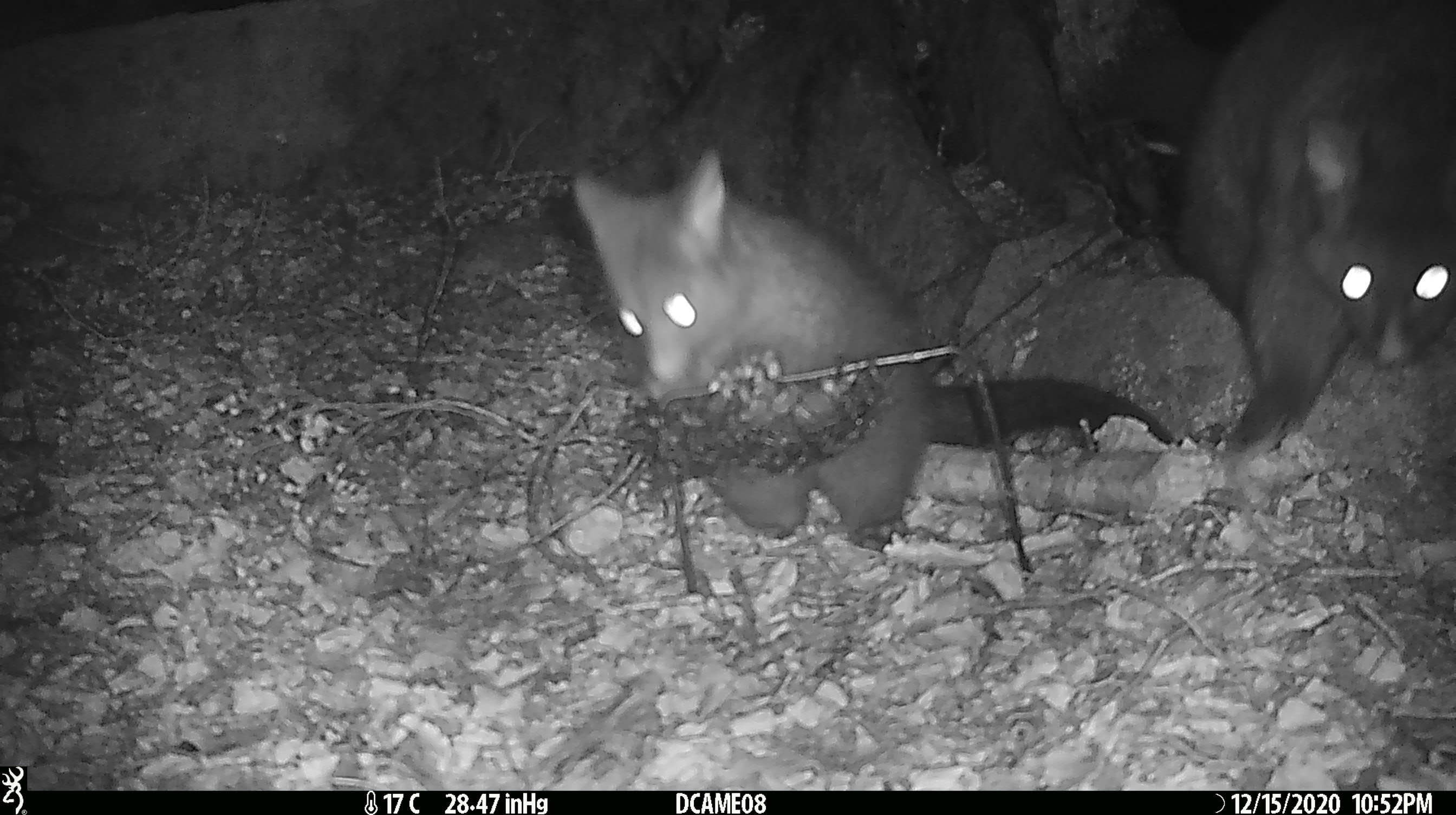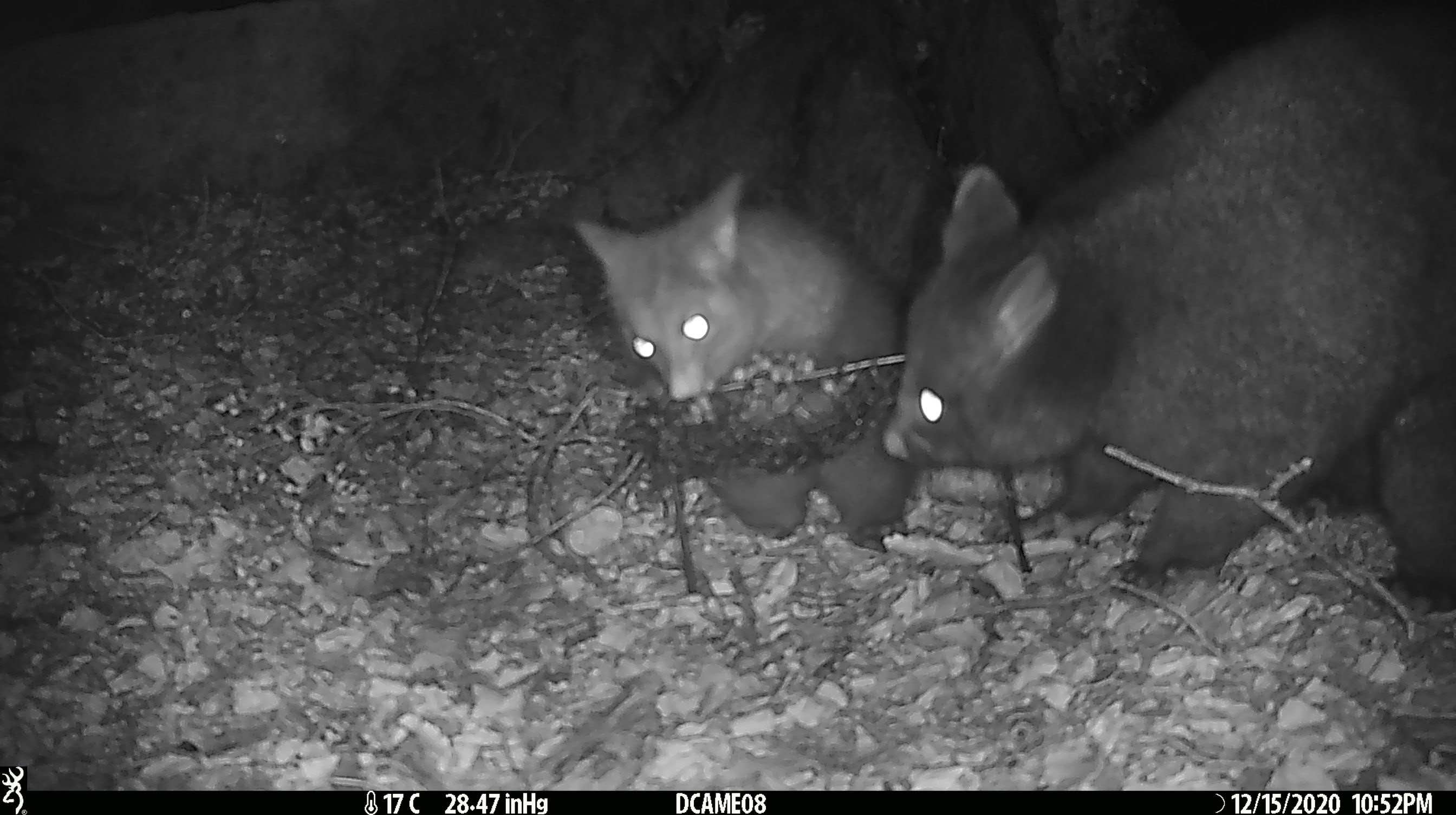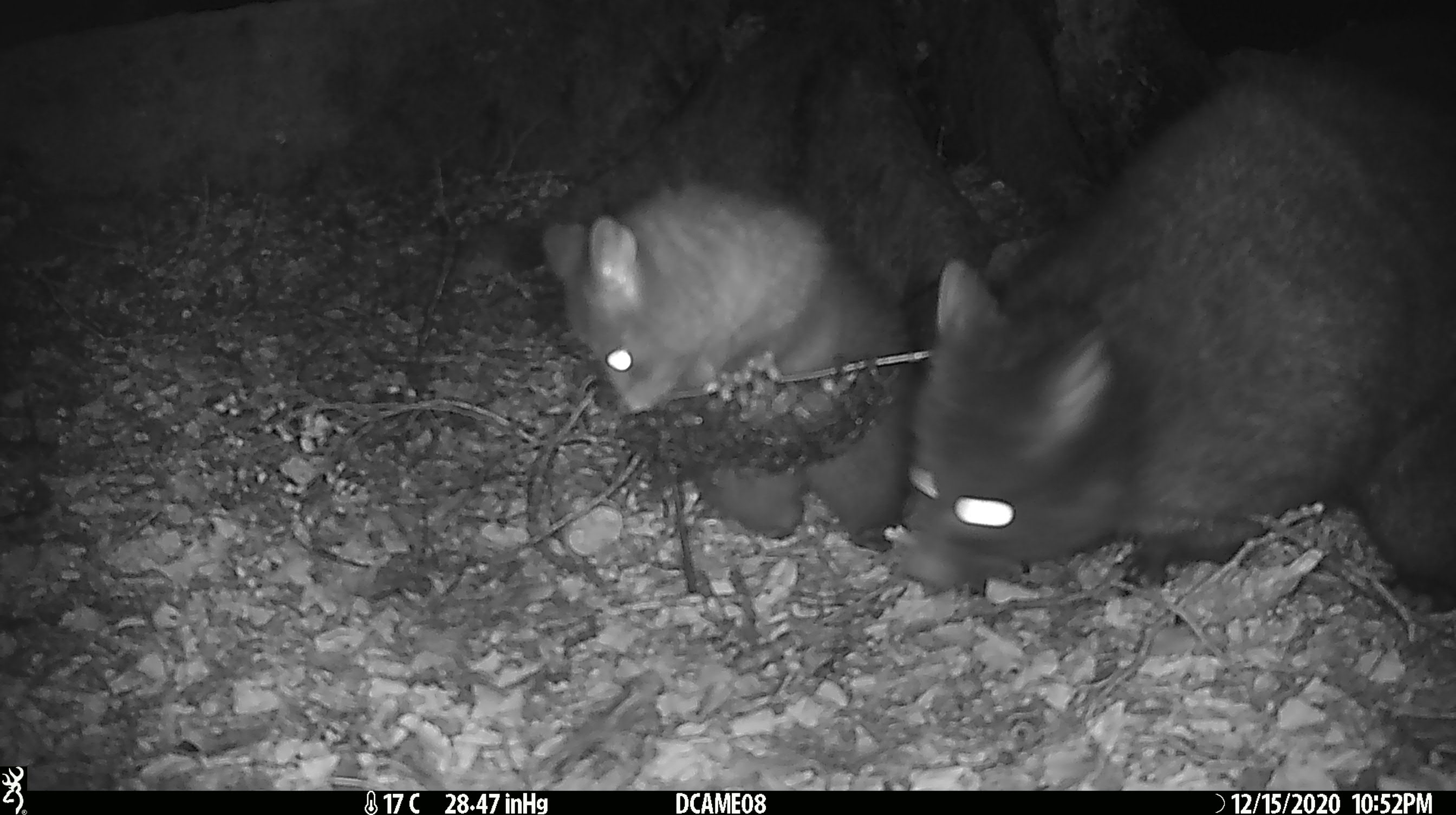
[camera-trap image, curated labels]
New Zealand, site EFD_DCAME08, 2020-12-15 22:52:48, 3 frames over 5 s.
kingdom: Animalia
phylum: Chordata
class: Mammalia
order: Diprotodontia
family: Phalangeridae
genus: Trichosurus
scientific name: Trichosurus vulpecula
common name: common brushtail possum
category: possum